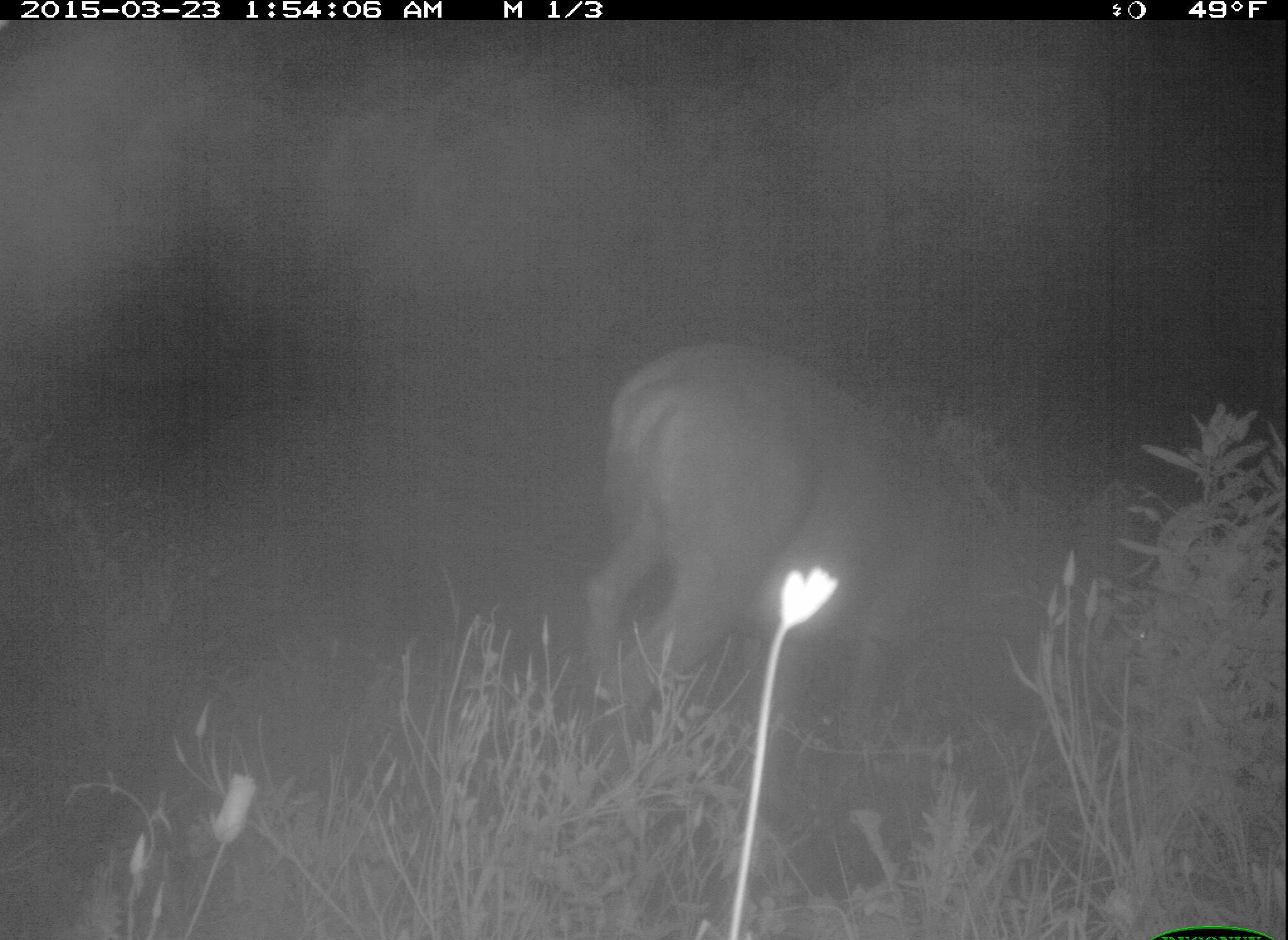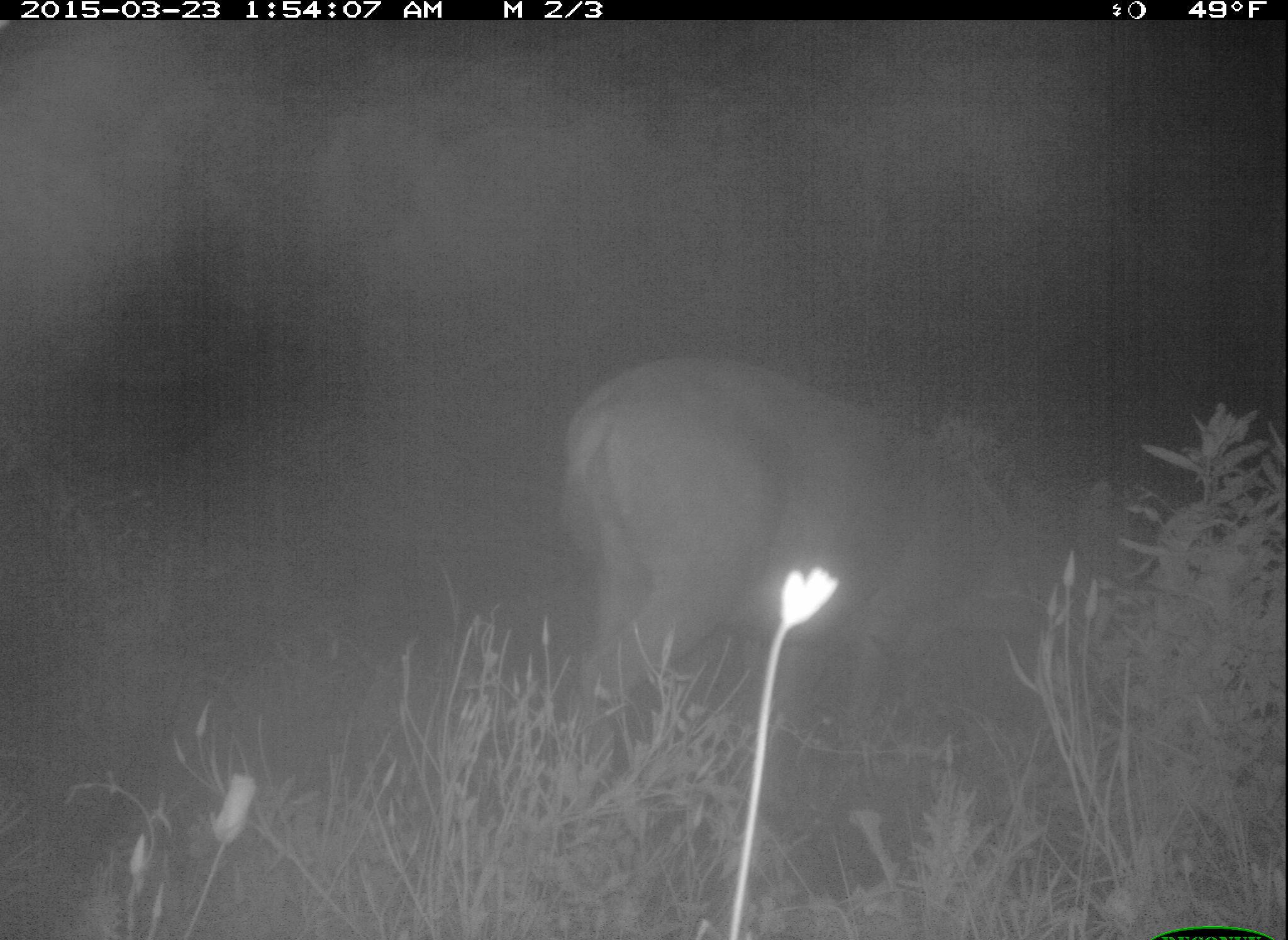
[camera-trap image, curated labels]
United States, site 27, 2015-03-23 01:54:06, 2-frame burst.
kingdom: Animalia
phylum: Chordata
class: Mammalia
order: Artiodactyla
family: Cervidae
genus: Odocoileus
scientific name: Odocoileus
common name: deer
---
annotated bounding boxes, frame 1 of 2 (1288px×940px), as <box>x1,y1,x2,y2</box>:
deer: <box>573,345,1130,783</box>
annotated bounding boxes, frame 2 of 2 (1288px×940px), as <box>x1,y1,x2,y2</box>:
deer: <box>557,354,1125,800</box>